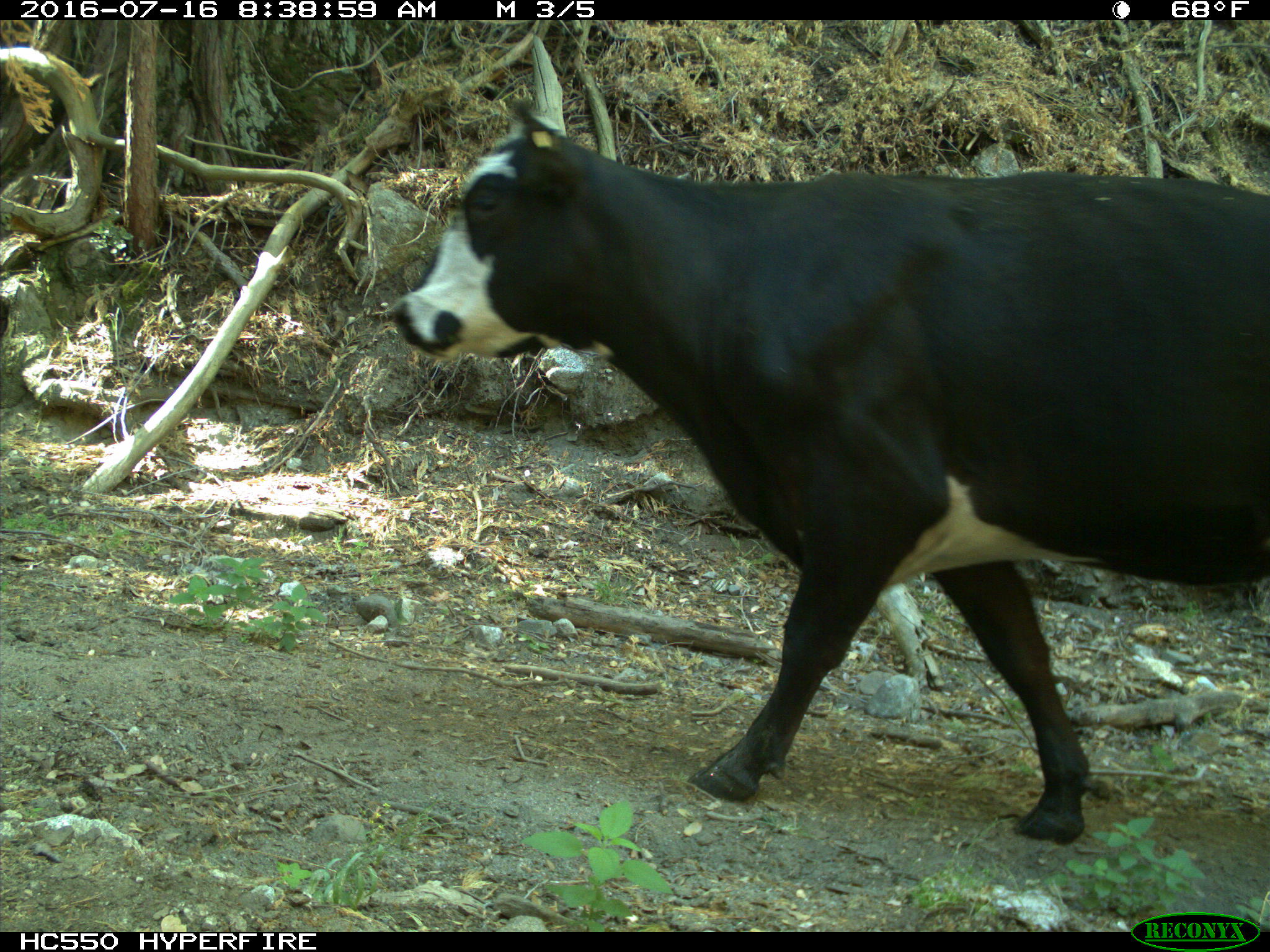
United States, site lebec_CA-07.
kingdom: Animalia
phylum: Chordata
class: Mammalia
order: Artiodactyla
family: Bovidae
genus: Bos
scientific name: Bos taurus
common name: domestic cow